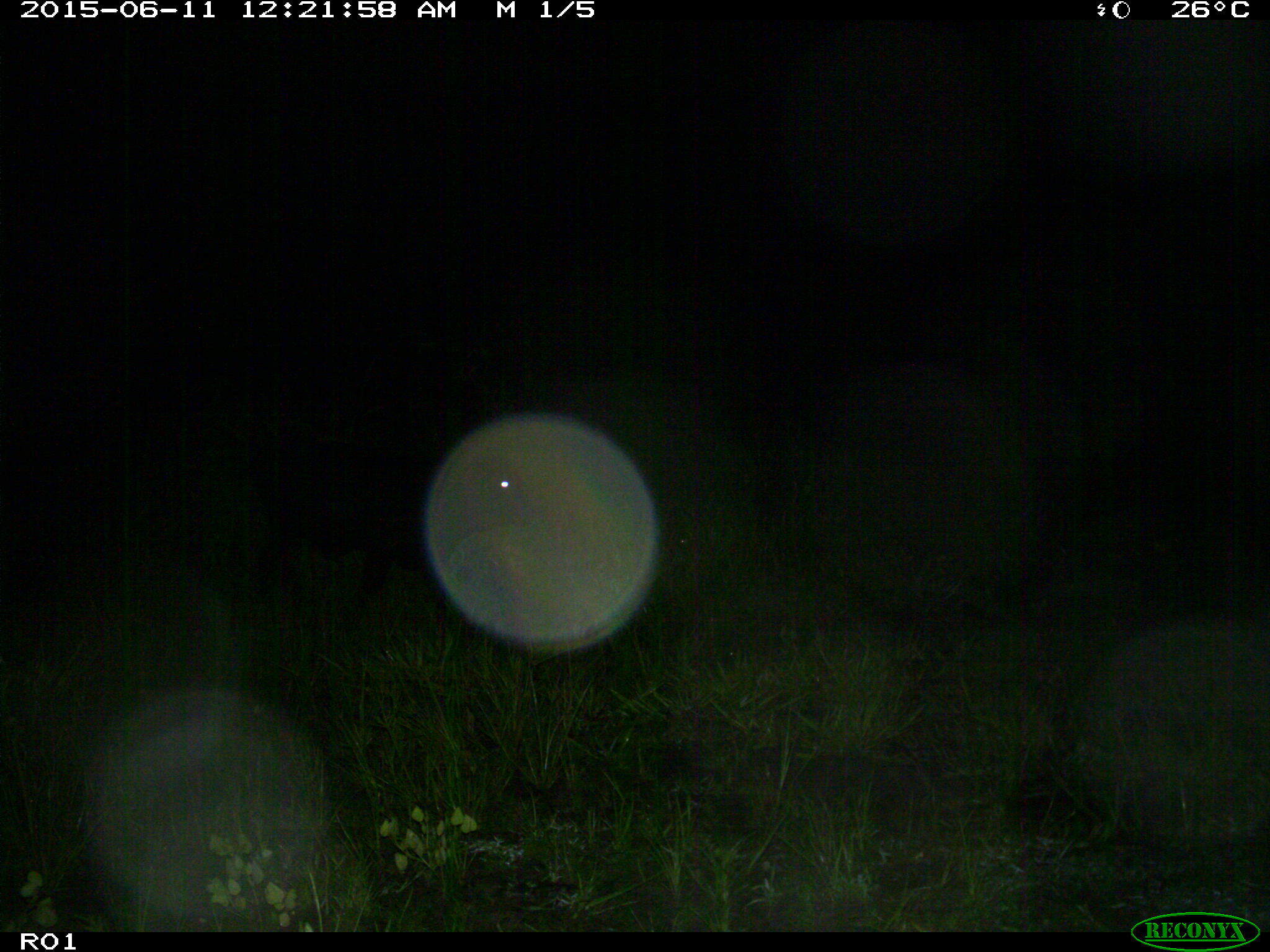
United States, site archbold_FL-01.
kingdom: Animalia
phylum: Chordata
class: Mammalia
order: Artiodactyla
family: Bovidae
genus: Bos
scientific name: Bos taurus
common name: domestic cow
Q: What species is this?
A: Bos taurus (domestic cow).